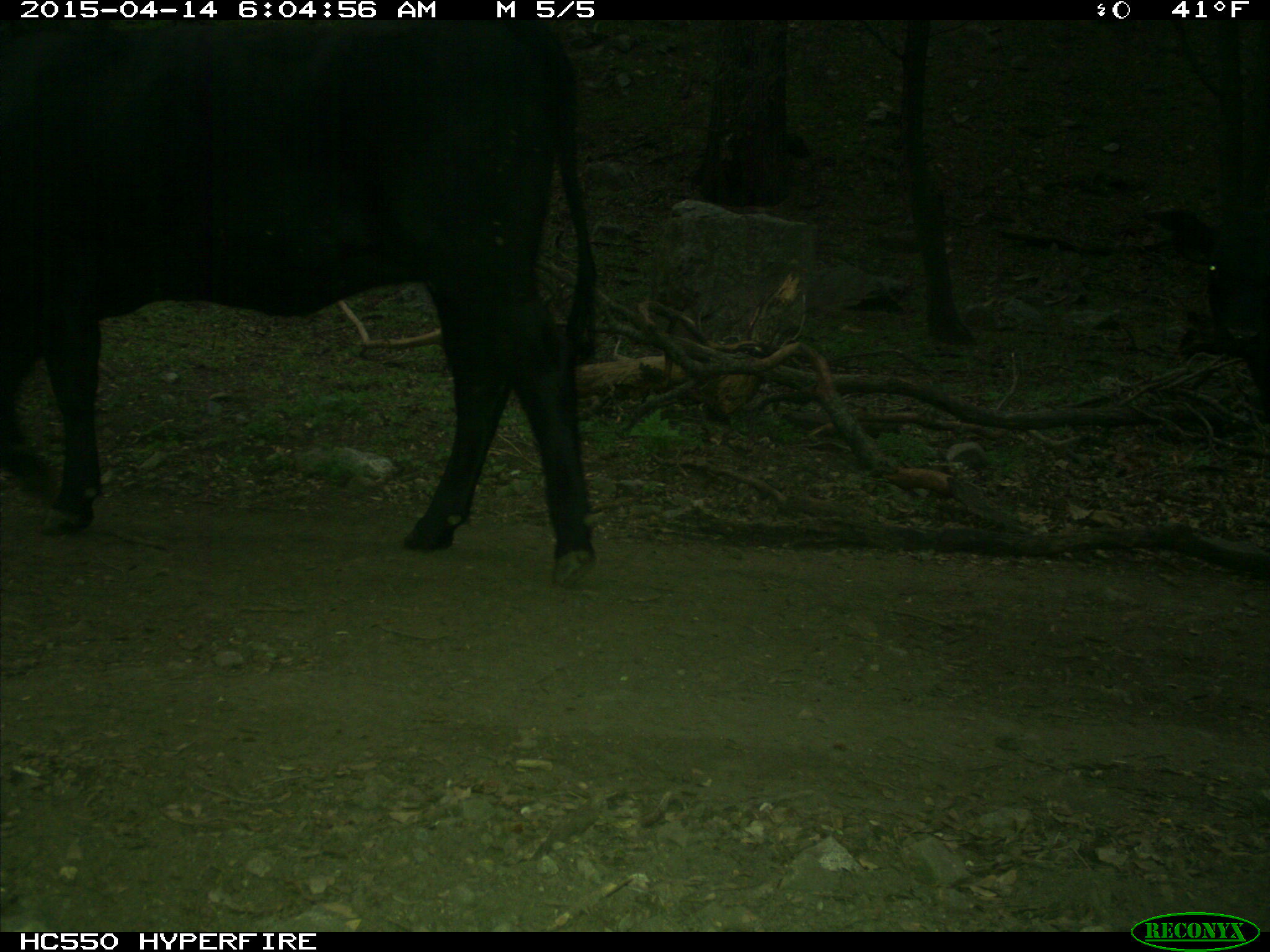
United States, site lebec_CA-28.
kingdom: Animalia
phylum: Chordata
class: Mammalia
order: Artiodactyla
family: Bovidae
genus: Bos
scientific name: Bos taurus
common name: domestic cow